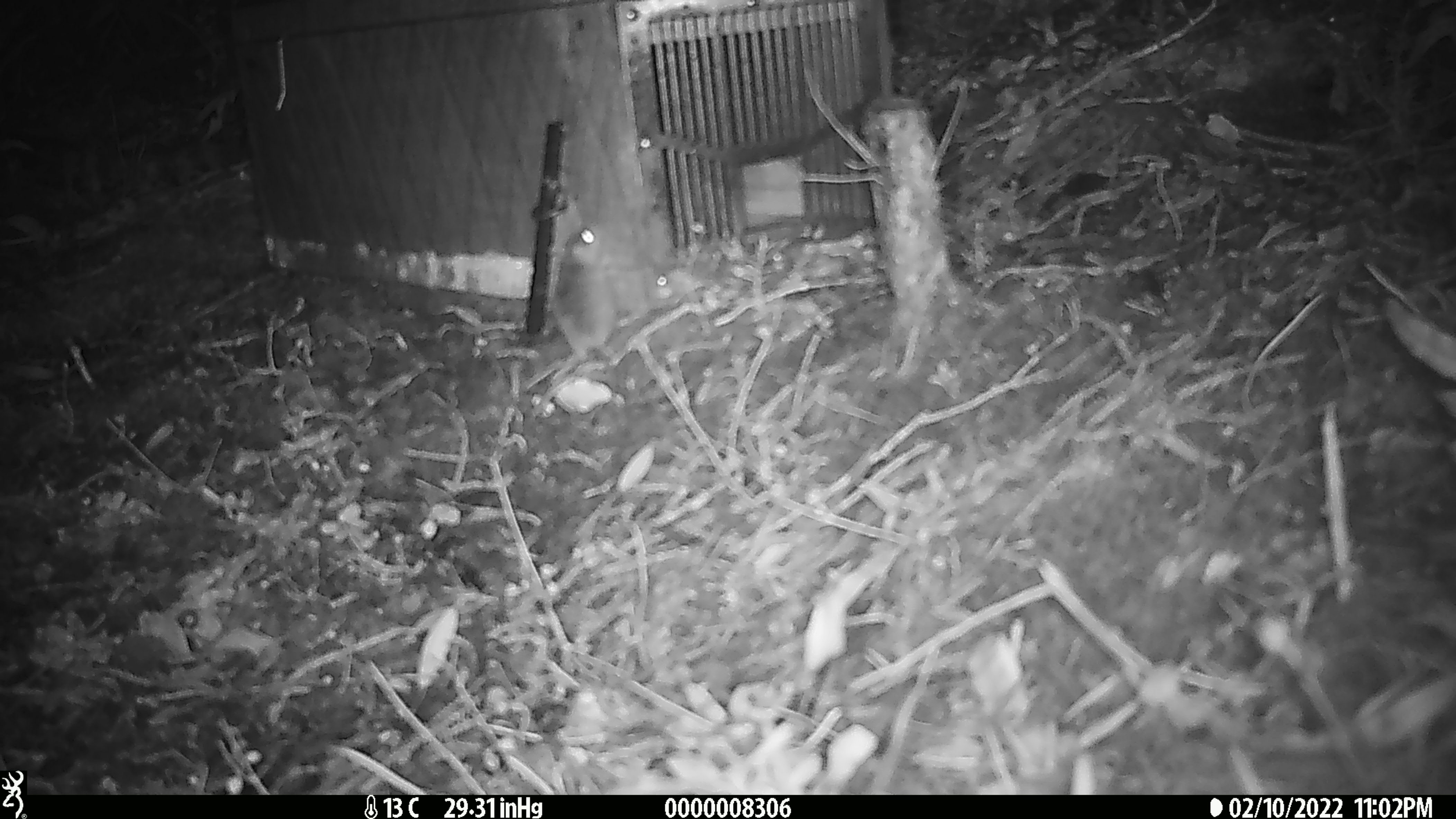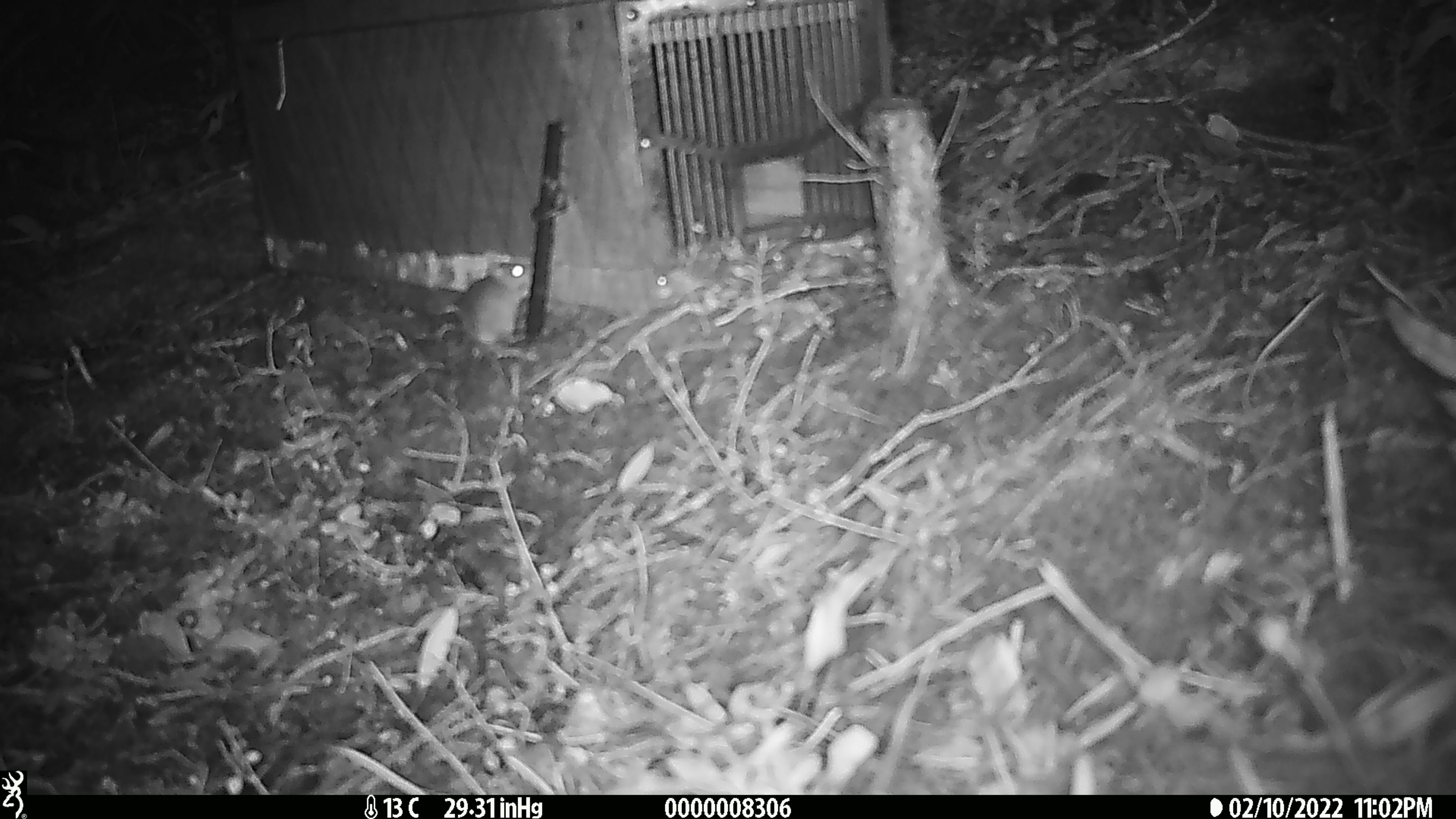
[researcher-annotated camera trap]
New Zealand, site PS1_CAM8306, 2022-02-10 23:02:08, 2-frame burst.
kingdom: Animalia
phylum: Chordata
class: Mammalia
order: Rodentia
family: Muridae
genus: Mus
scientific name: Mus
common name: mouse